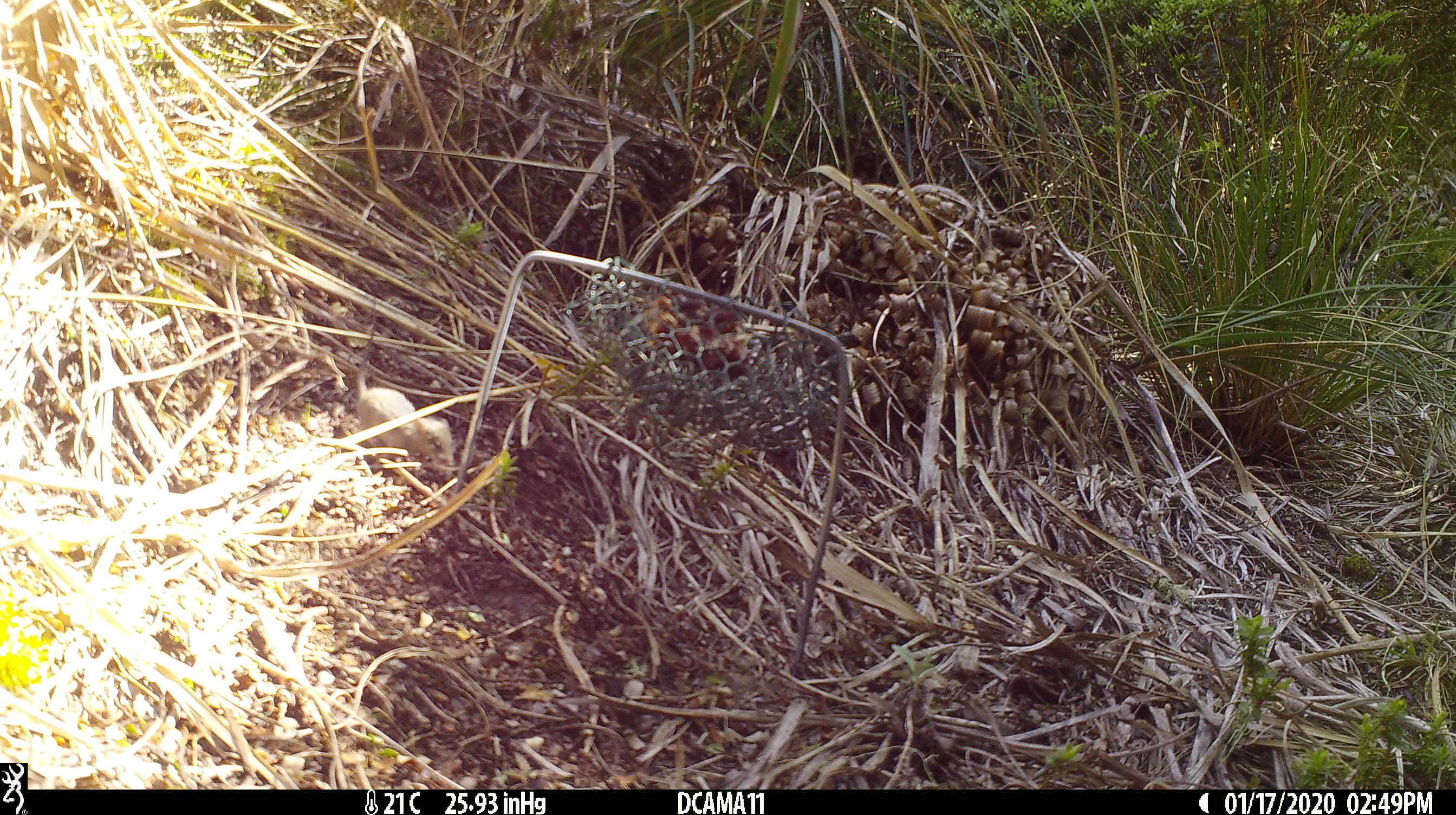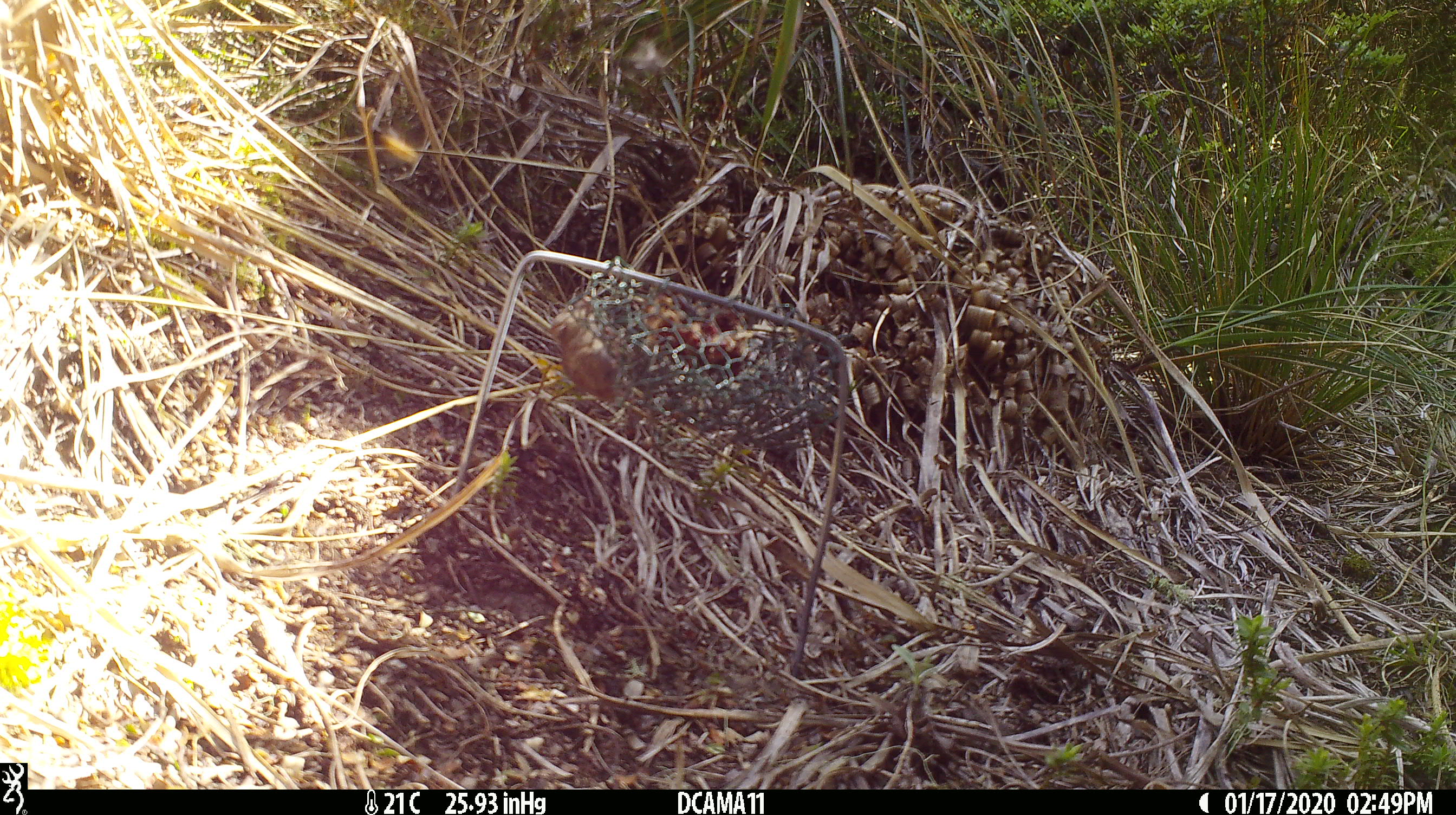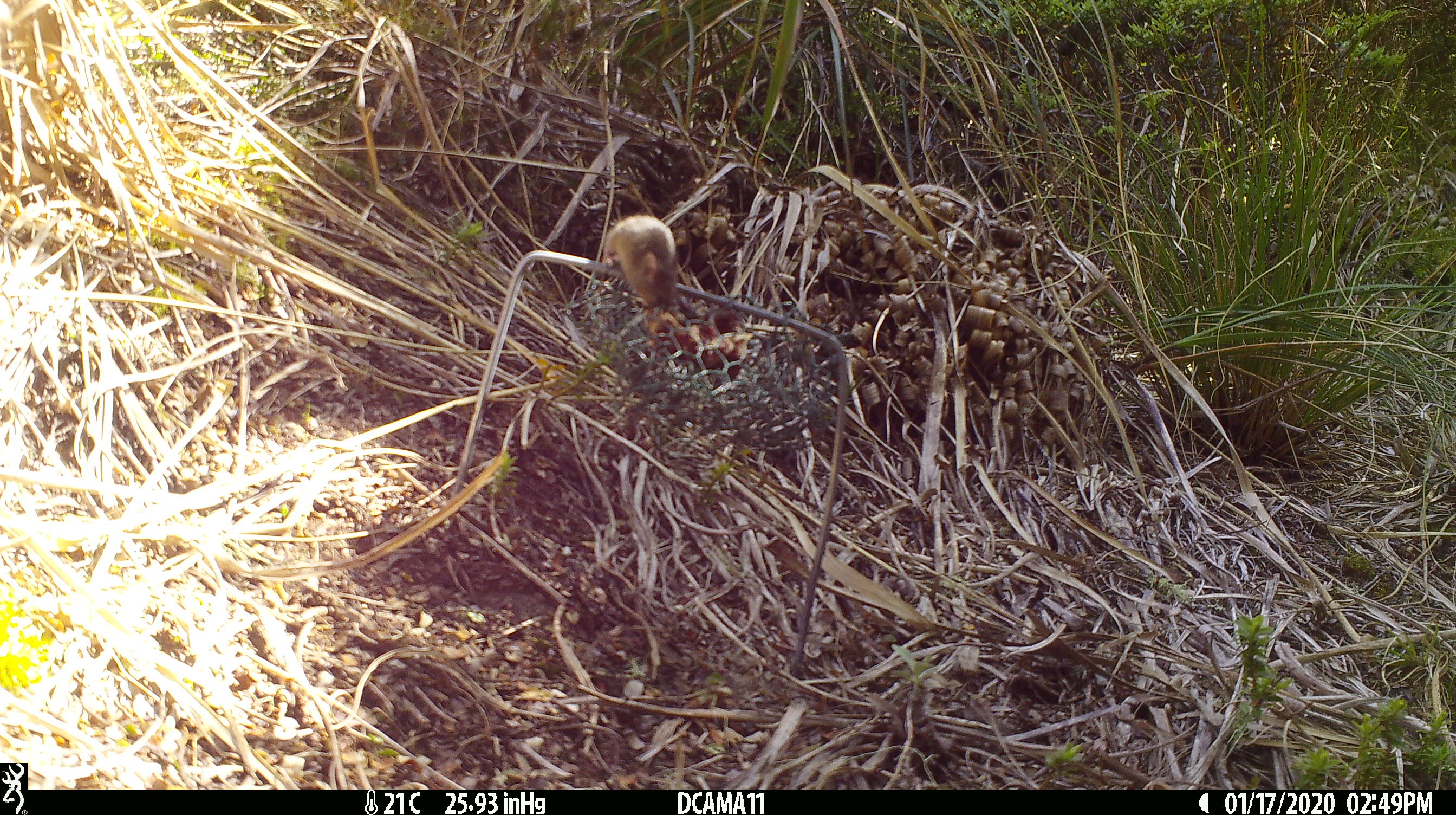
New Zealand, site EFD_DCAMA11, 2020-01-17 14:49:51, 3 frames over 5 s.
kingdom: Animalia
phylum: Chordata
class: Mammalia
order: Rodentia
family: Muridae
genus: Mus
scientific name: Mus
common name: mouse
Mouse (Mus).